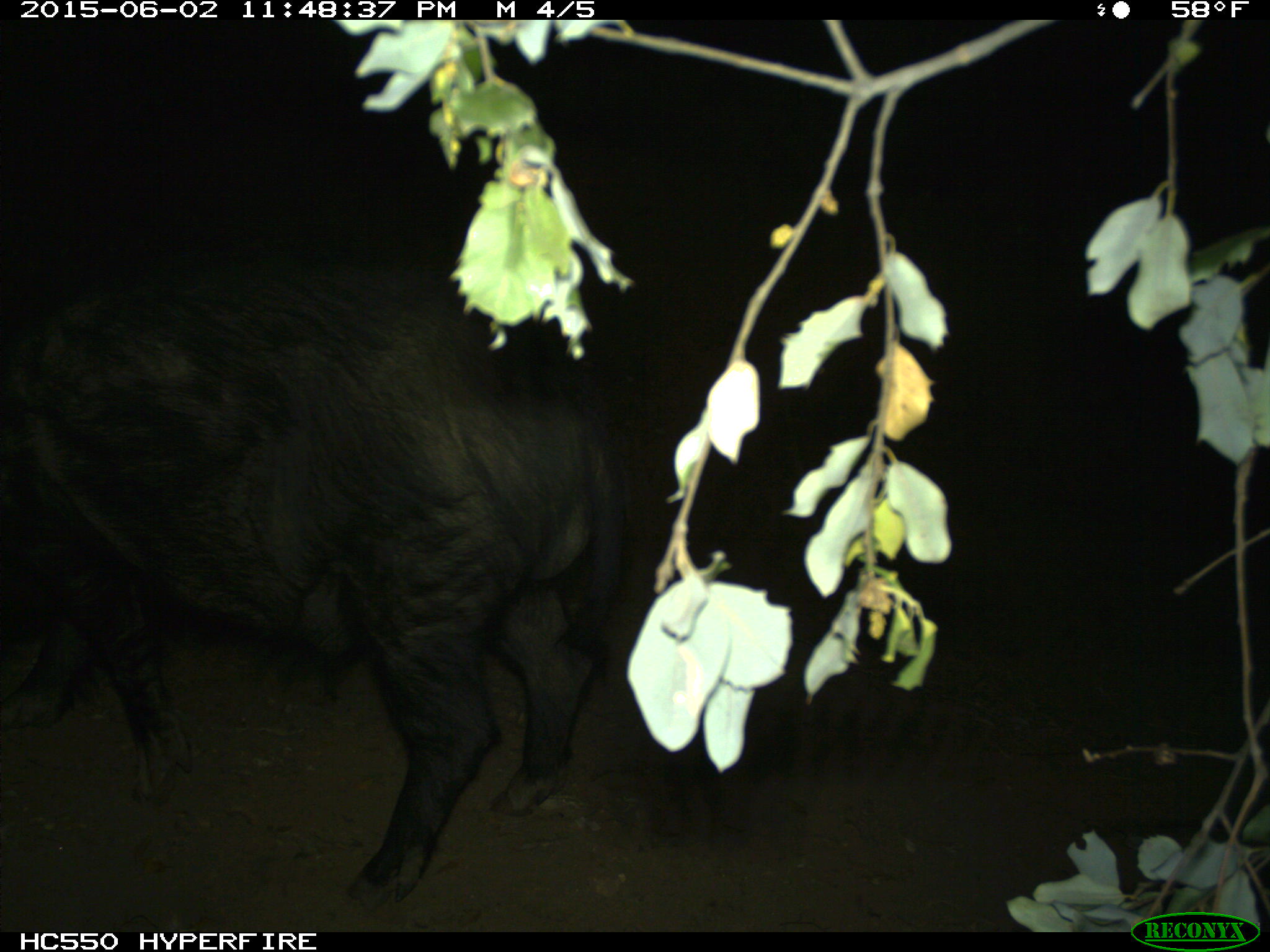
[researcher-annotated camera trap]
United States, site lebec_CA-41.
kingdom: Animalia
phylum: Chordata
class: Mammalia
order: Artiodactyla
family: Suidae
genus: Sus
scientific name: Sus scrofa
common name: wild boar